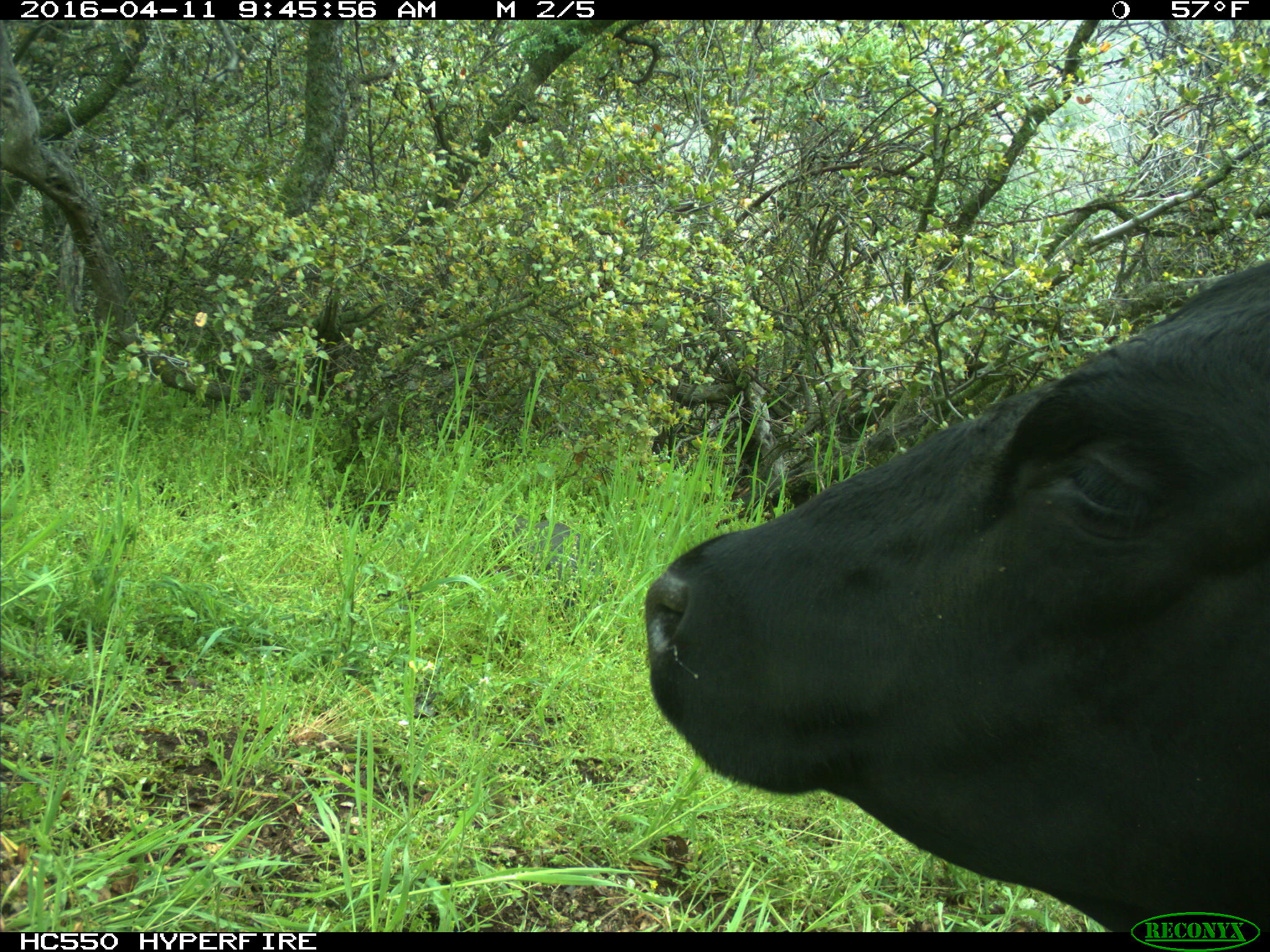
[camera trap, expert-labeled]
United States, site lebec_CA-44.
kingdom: Animalia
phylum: Chordata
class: Mammalia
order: Artiodactyla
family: Bovidae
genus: Bos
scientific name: Bos taurus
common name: domestic cow